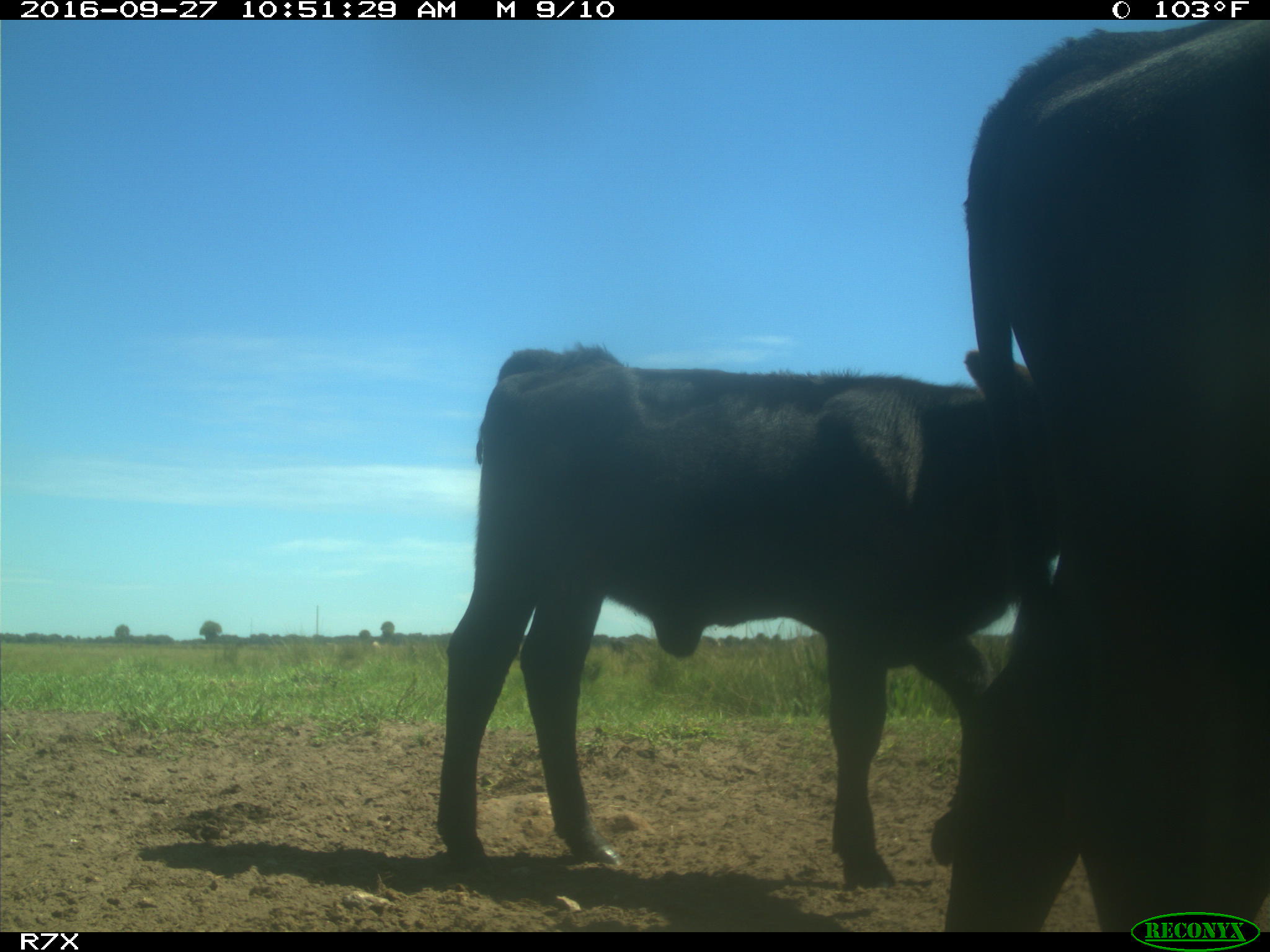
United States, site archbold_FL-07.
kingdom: Animalia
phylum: Chordata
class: Mammalia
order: Artiodactyla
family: Bovidae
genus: Bos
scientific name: Bos taurus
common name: domestic cow